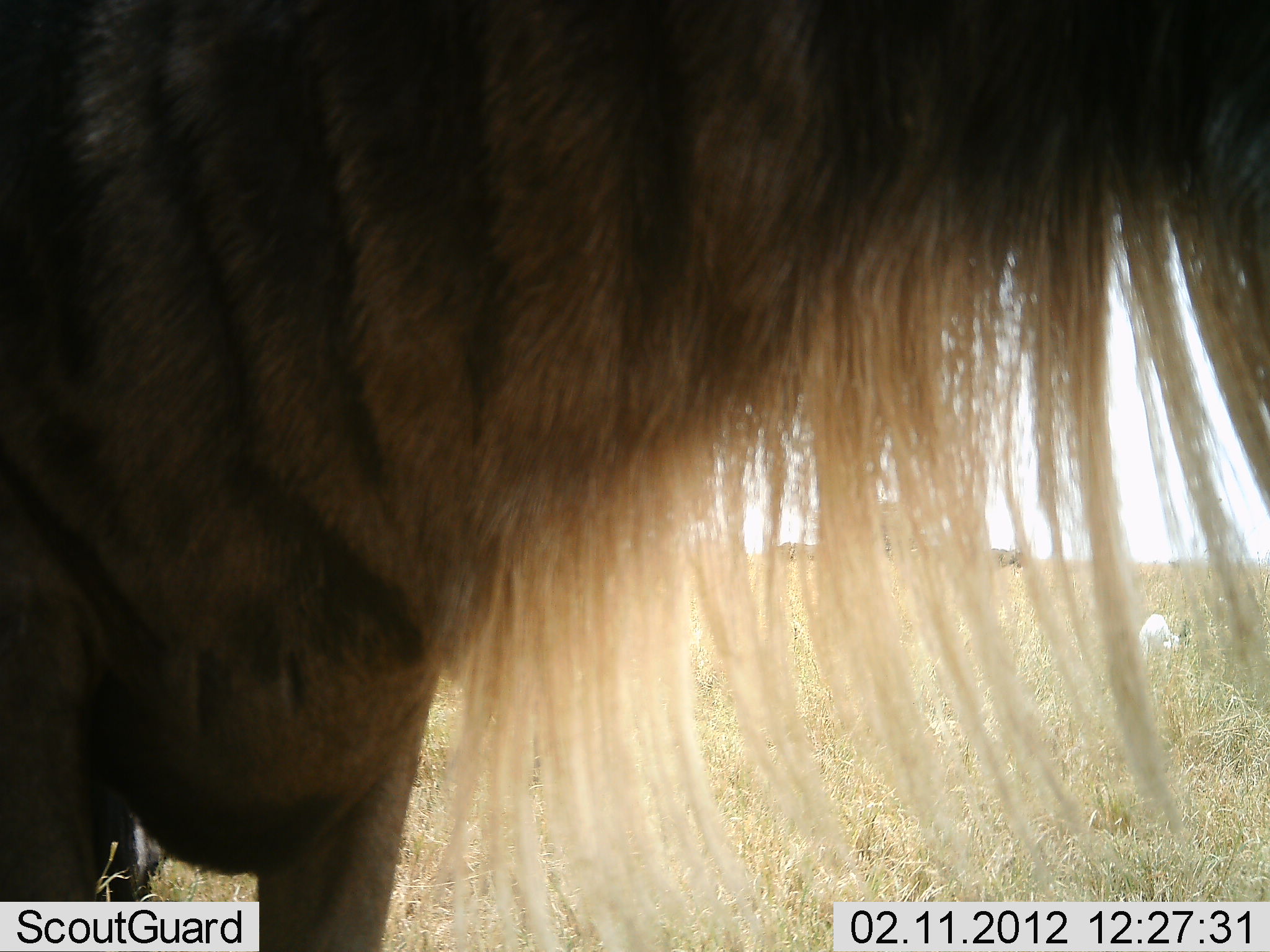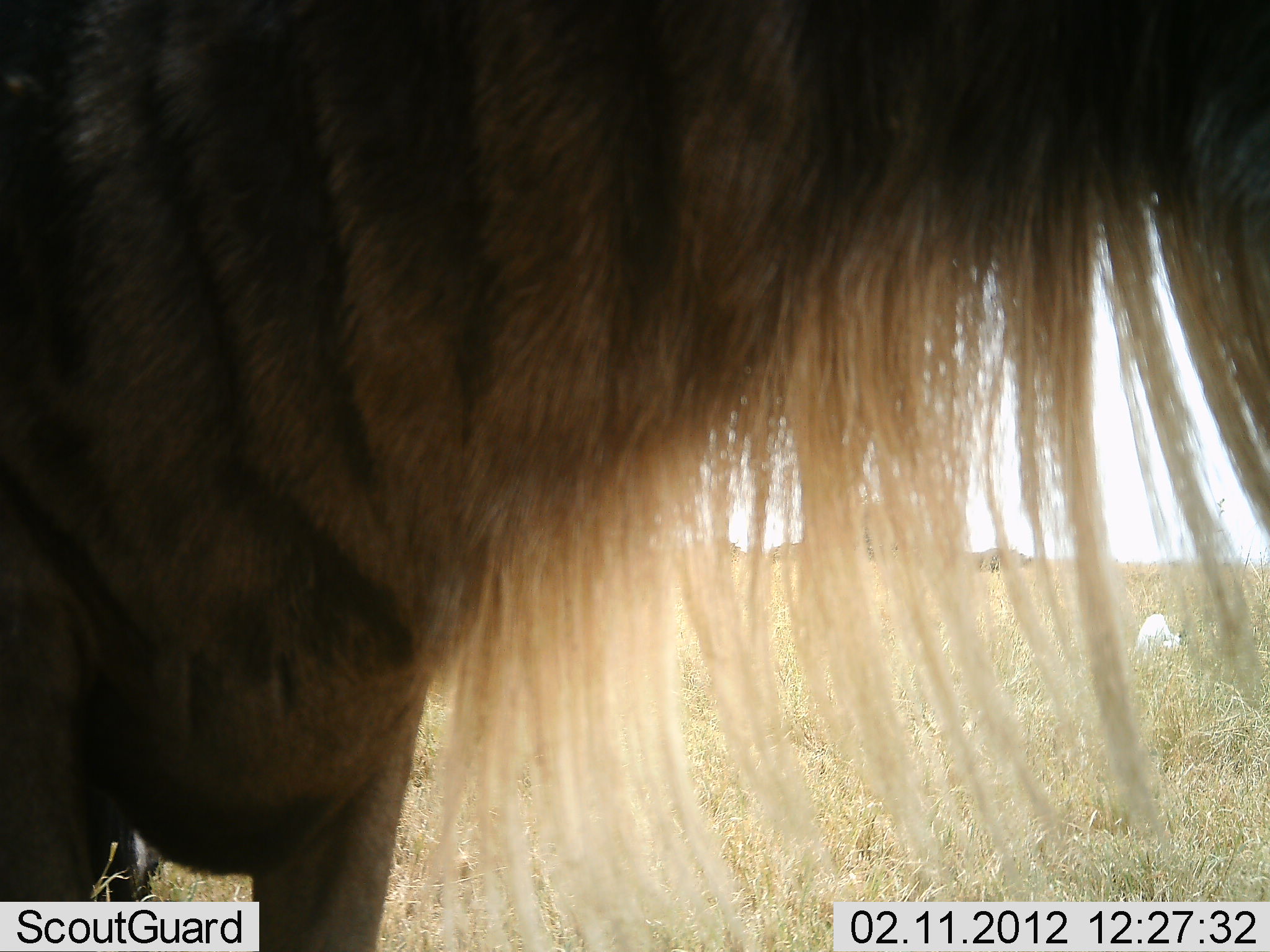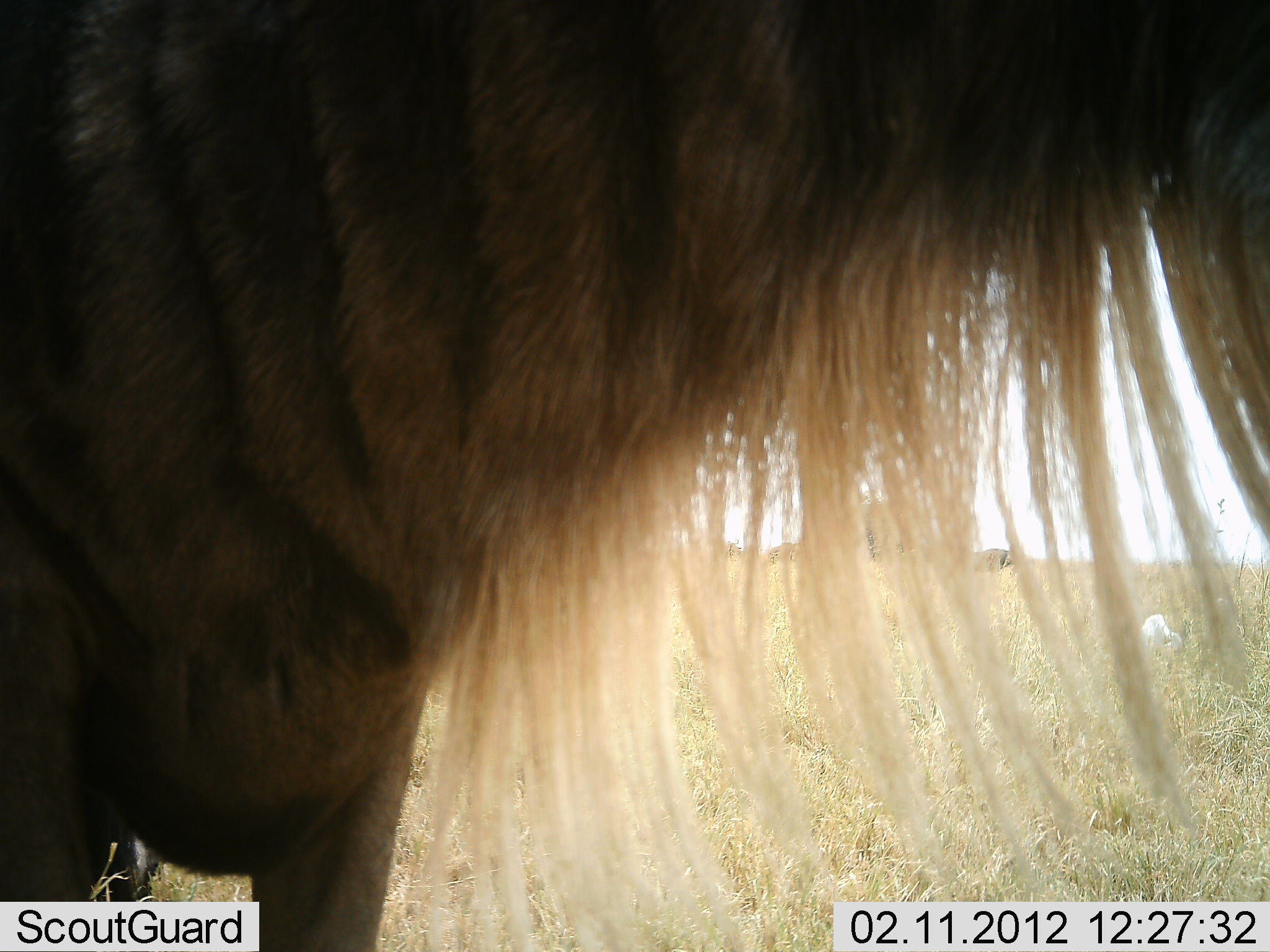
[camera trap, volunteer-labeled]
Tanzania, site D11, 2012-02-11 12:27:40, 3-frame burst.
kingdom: Animalia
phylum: Chordata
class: Mammalia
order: Artiodactyla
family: Bovidae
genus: Connochaetes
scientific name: Connochaetes taurinus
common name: blue wildebeest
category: wildebeest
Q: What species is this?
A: Wildebeest (blue wildebeest) (Connochaetes taurinus).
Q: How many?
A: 1.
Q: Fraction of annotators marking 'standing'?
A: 100%.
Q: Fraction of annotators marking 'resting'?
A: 0%.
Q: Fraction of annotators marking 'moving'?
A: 6%.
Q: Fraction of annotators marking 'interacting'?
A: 0%.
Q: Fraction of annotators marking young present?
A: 0%.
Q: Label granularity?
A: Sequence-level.